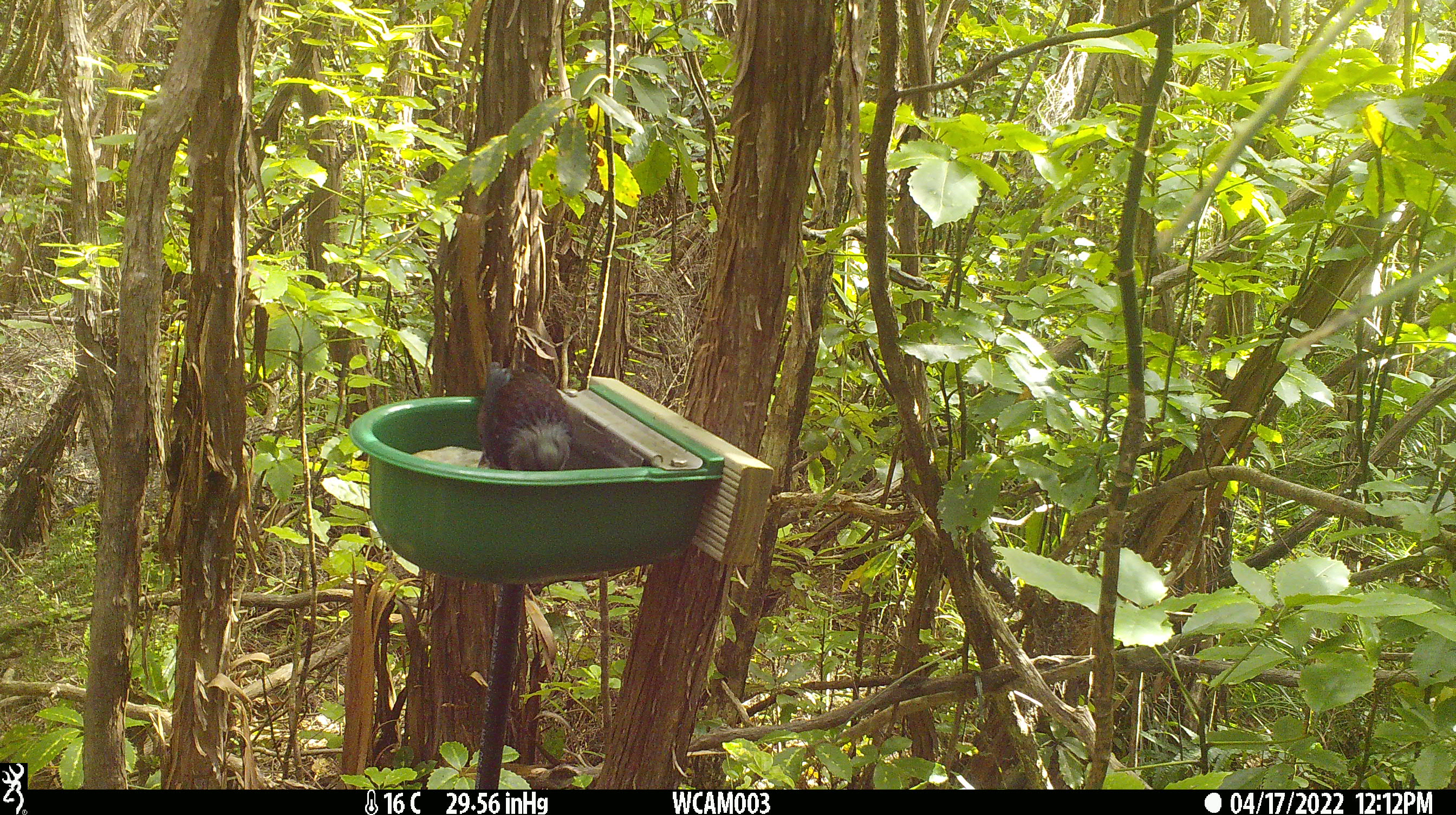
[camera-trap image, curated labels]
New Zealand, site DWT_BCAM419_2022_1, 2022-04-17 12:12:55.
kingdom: Animalia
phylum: Chordata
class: Aves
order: Passeriformes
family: Meliphagidae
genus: Prosthemadera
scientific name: Prosthemadera novaeseelandiae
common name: tui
Tui (Prosthemadera novaeseelandiae).